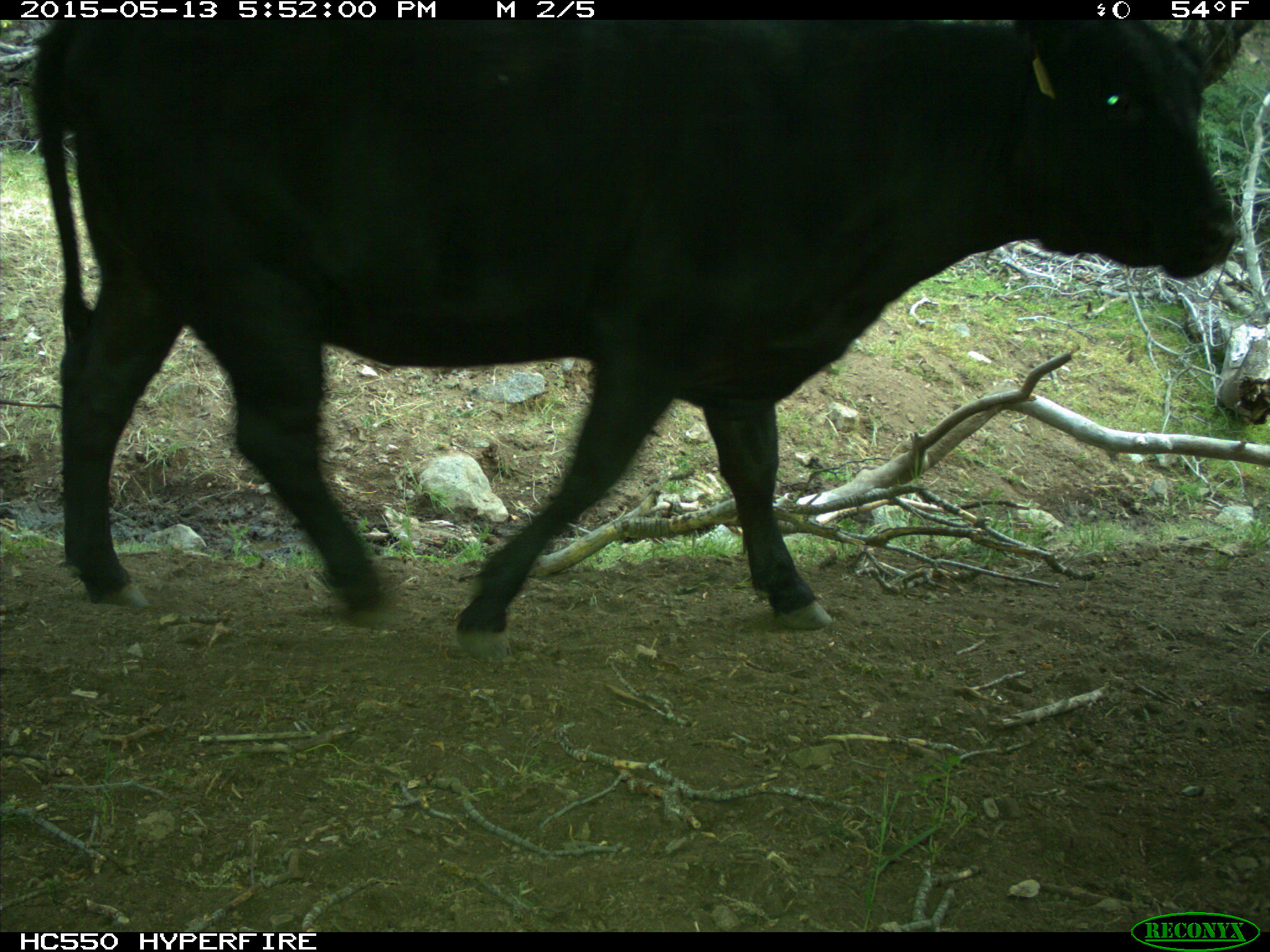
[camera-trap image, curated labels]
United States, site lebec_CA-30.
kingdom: Animalia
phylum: Chordata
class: Mammalia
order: Artiodactyla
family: Bovidae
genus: Bos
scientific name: Bos taurus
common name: domestic cow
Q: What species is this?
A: Bos taurus (domestic cow).